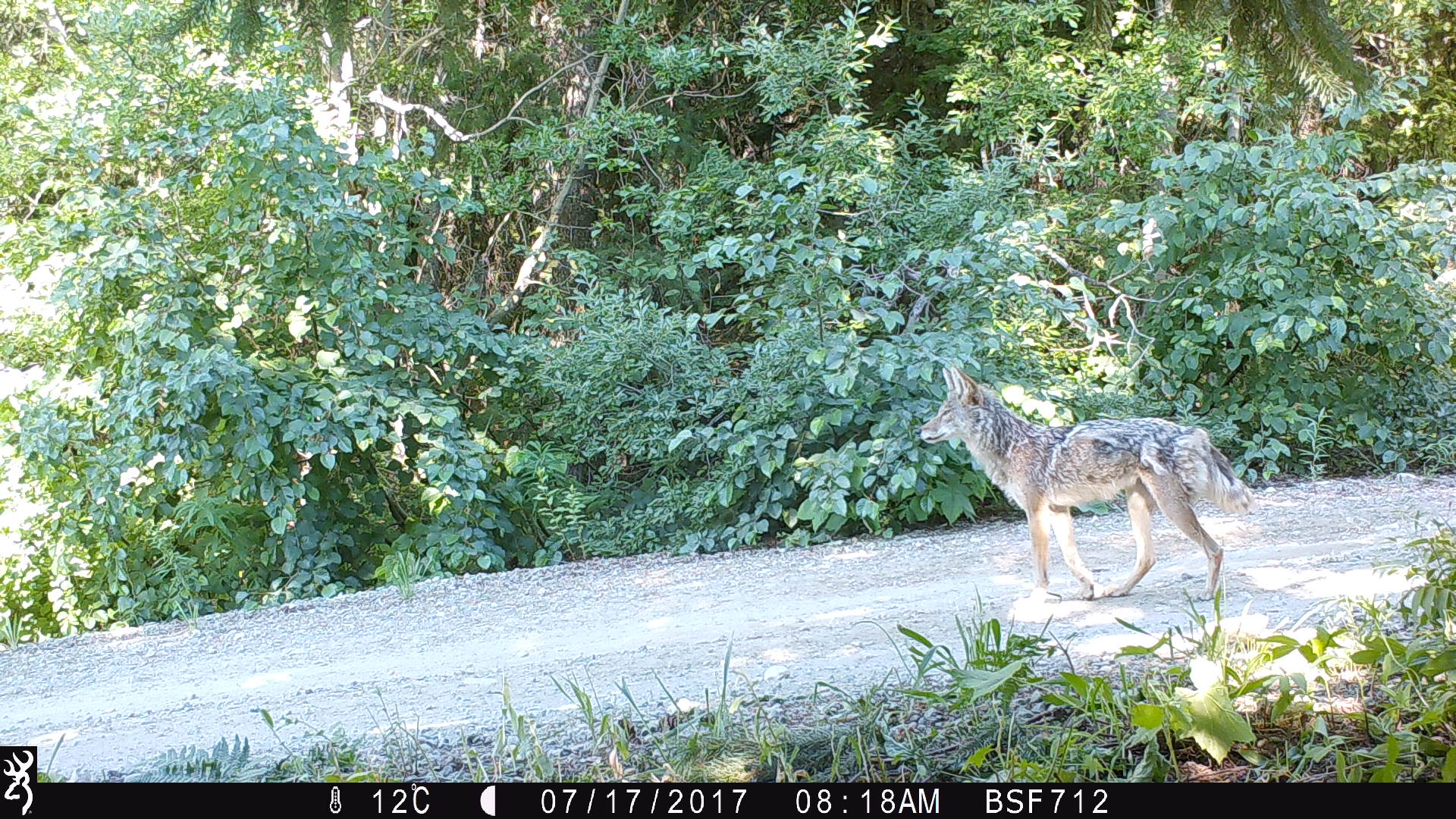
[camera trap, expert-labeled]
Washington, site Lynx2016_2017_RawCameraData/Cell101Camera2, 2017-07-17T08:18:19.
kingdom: Animalia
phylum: Chordata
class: Mammalia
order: Carnivora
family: Canidae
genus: Canis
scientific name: Canis latrans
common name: coyote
Canis latrans (coyote). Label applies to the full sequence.